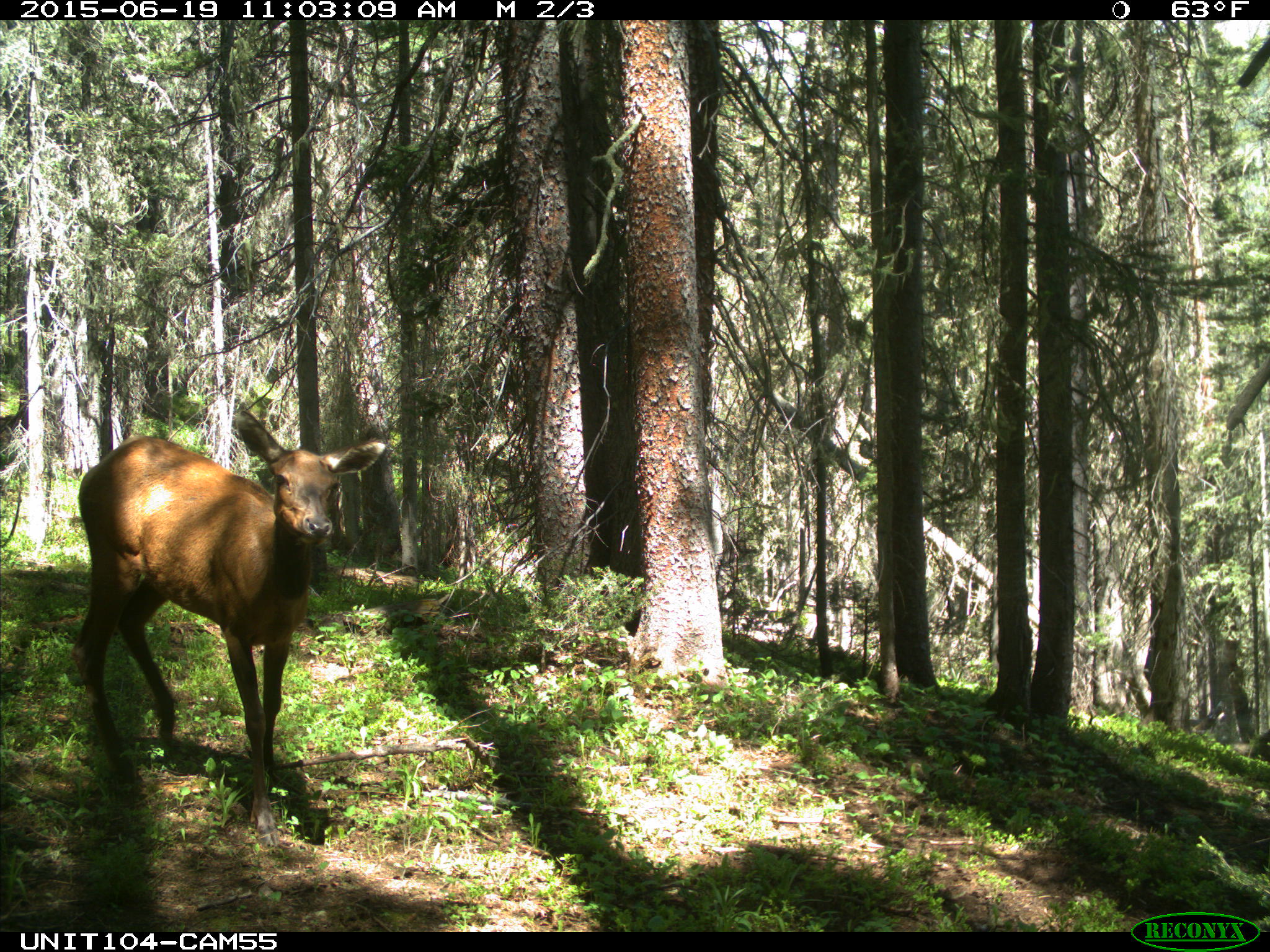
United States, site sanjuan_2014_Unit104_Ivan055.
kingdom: Animalia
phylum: Chordata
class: Mammalia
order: Artiodactyla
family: Cervidae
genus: Cervus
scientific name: Cervus elaphus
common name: red deer